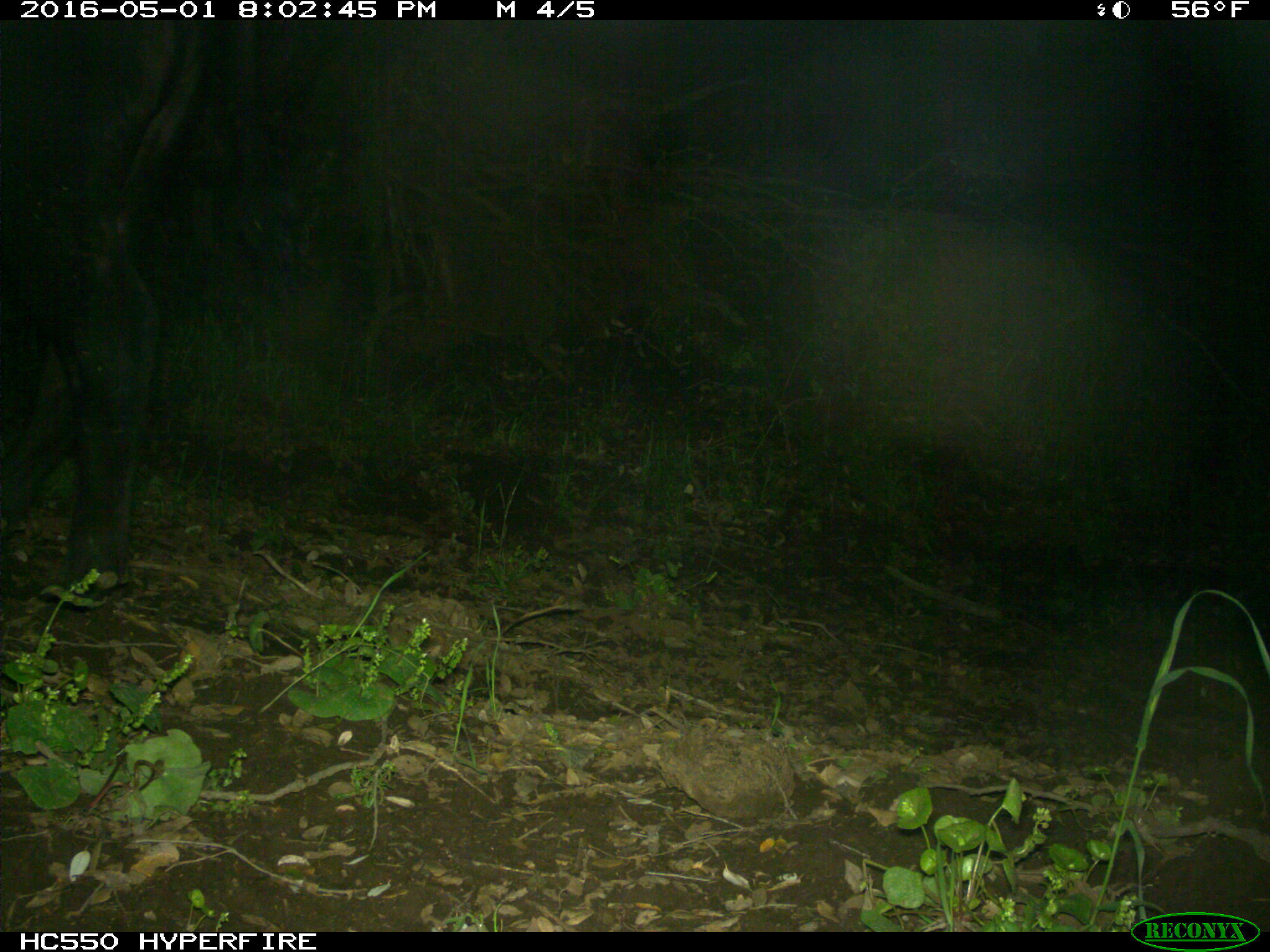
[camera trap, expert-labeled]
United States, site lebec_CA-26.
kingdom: Animalia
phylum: Chordata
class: Mammalia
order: Artiodactyla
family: Bovidae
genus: Bos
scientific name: Bos taurus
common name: domestic cow